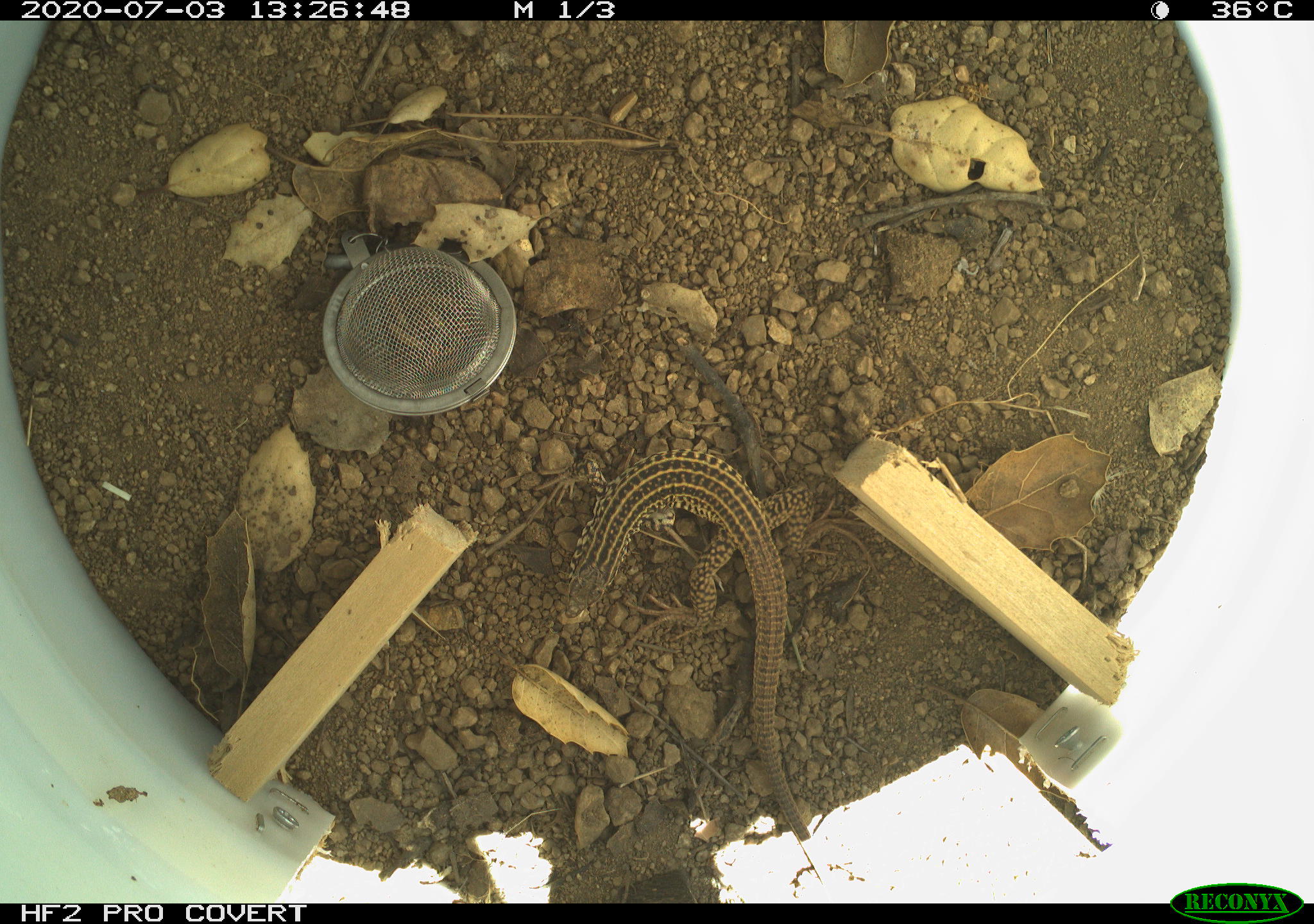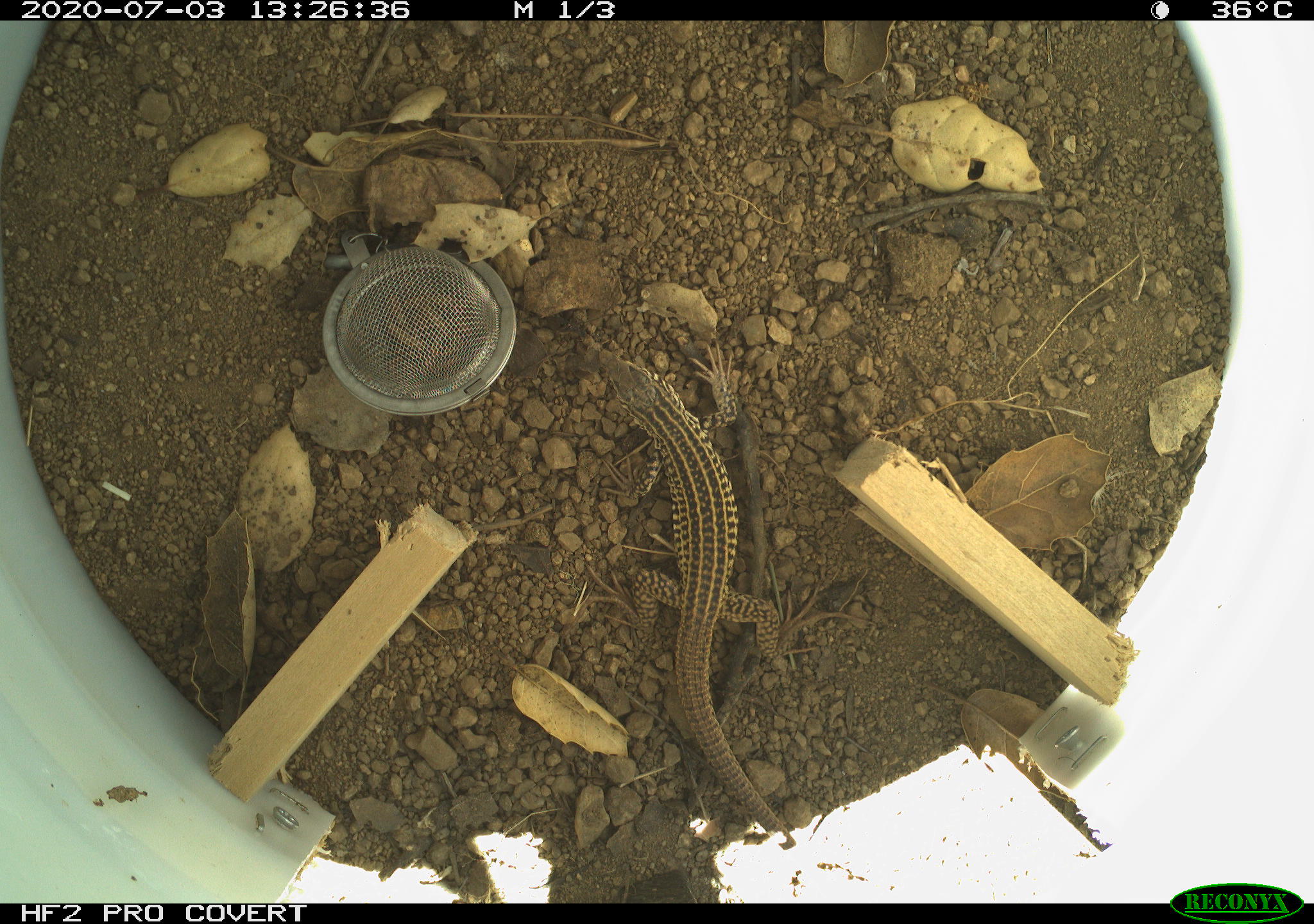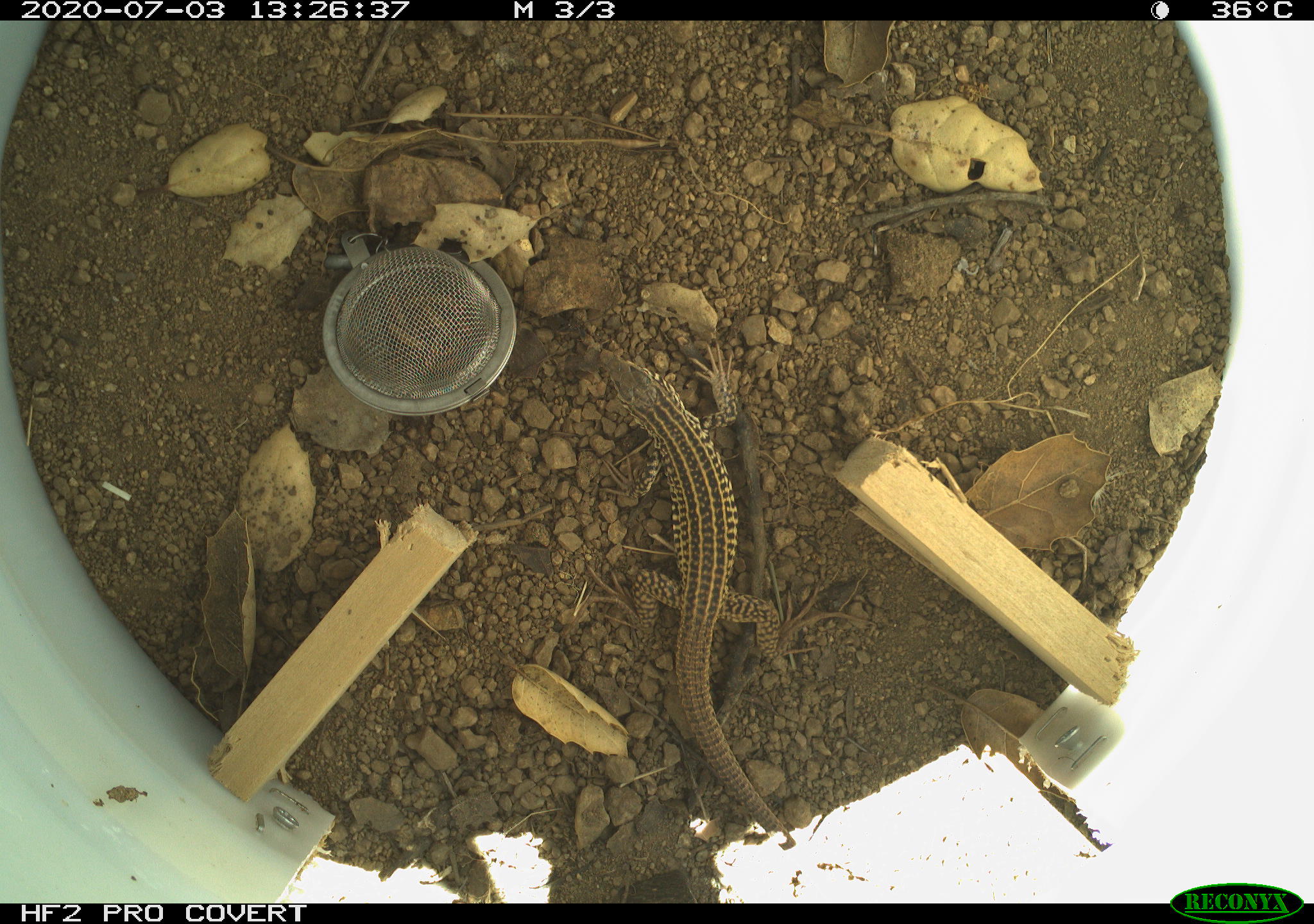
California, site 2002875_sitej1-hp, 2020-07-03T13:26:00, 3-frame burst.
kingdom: Animalia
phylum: Chordata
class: Reptilia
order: Squamata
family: Teiidae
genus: Aspidoscelis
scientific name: Aspidoscelis tigris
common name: western whiptail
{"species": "western whiptail (Aspidoscelis tigris)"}